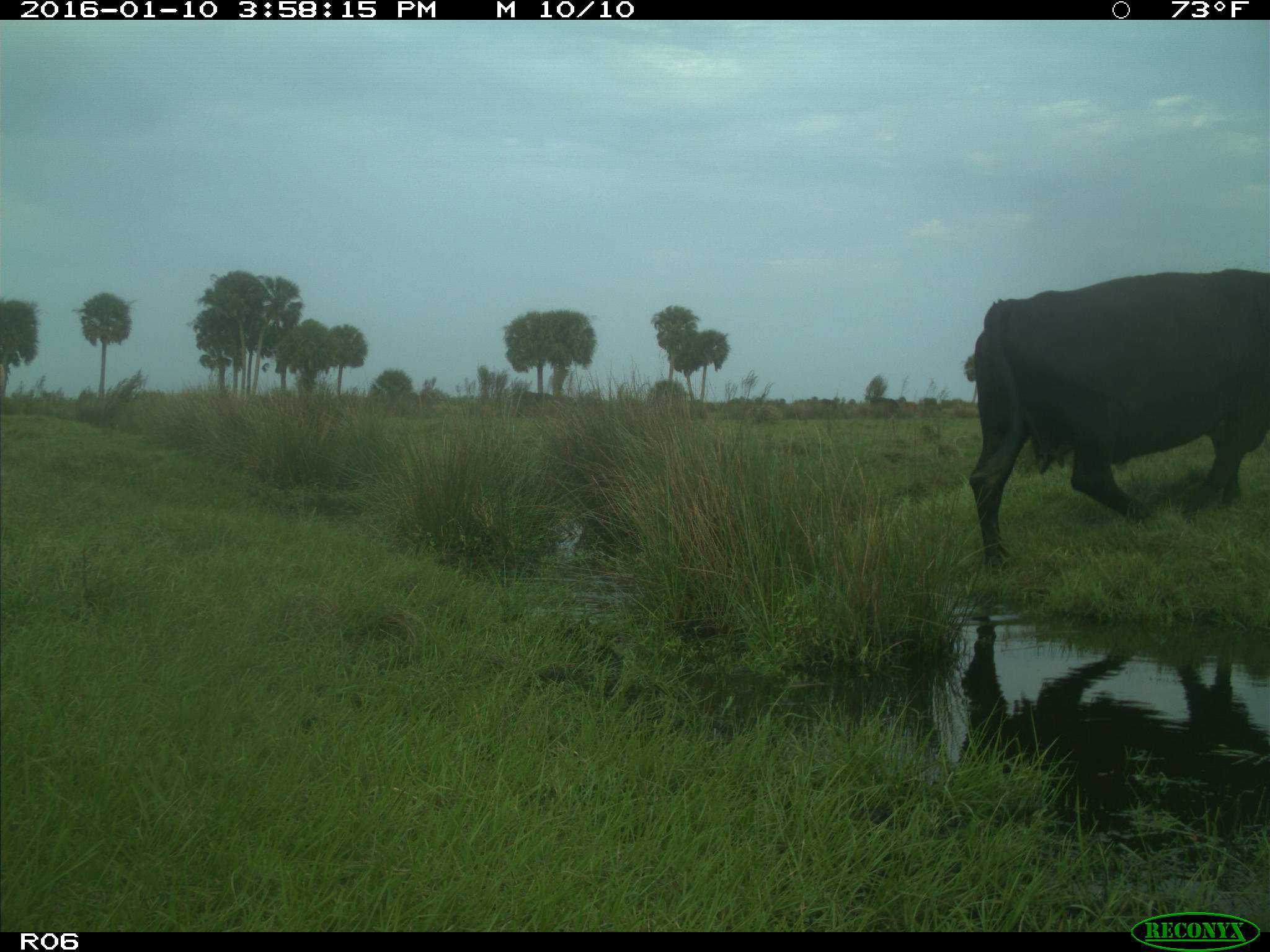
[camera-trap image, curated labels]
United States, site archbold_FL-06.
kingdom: Animalia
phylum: Chordata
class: Mammalia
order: Artiodactyla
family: Bovidae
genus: Bos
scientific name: Bos taurus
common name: domestic cow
Bos taurus (domestic cow).